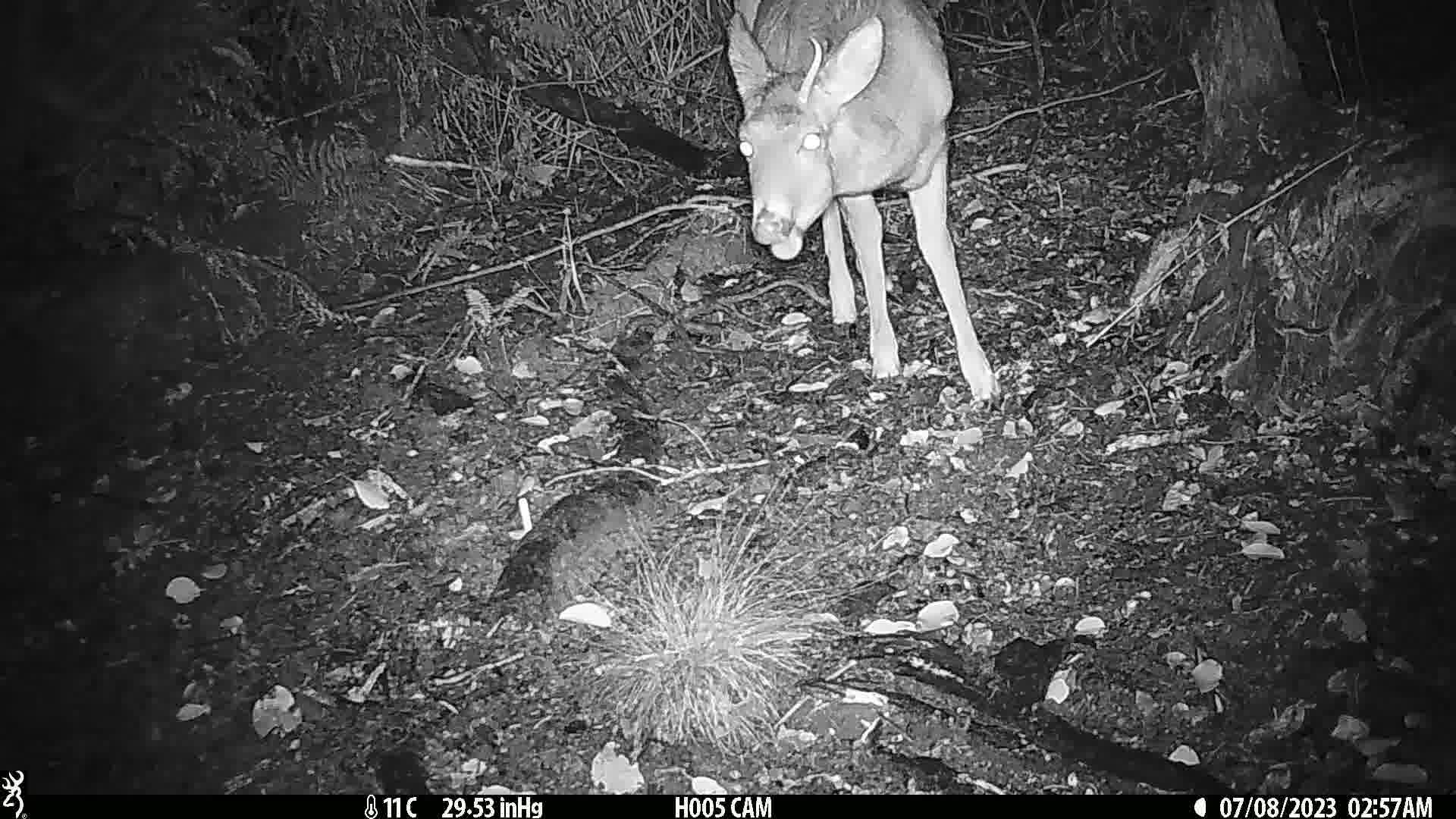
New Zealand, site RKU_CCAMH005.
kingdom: Animalia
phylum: Chordata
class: Mammalia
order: Artiodactyla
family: Cervidae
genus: Odocoileus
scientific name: Odocoileus virginianus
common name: white-tailed deer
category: white tailed deer